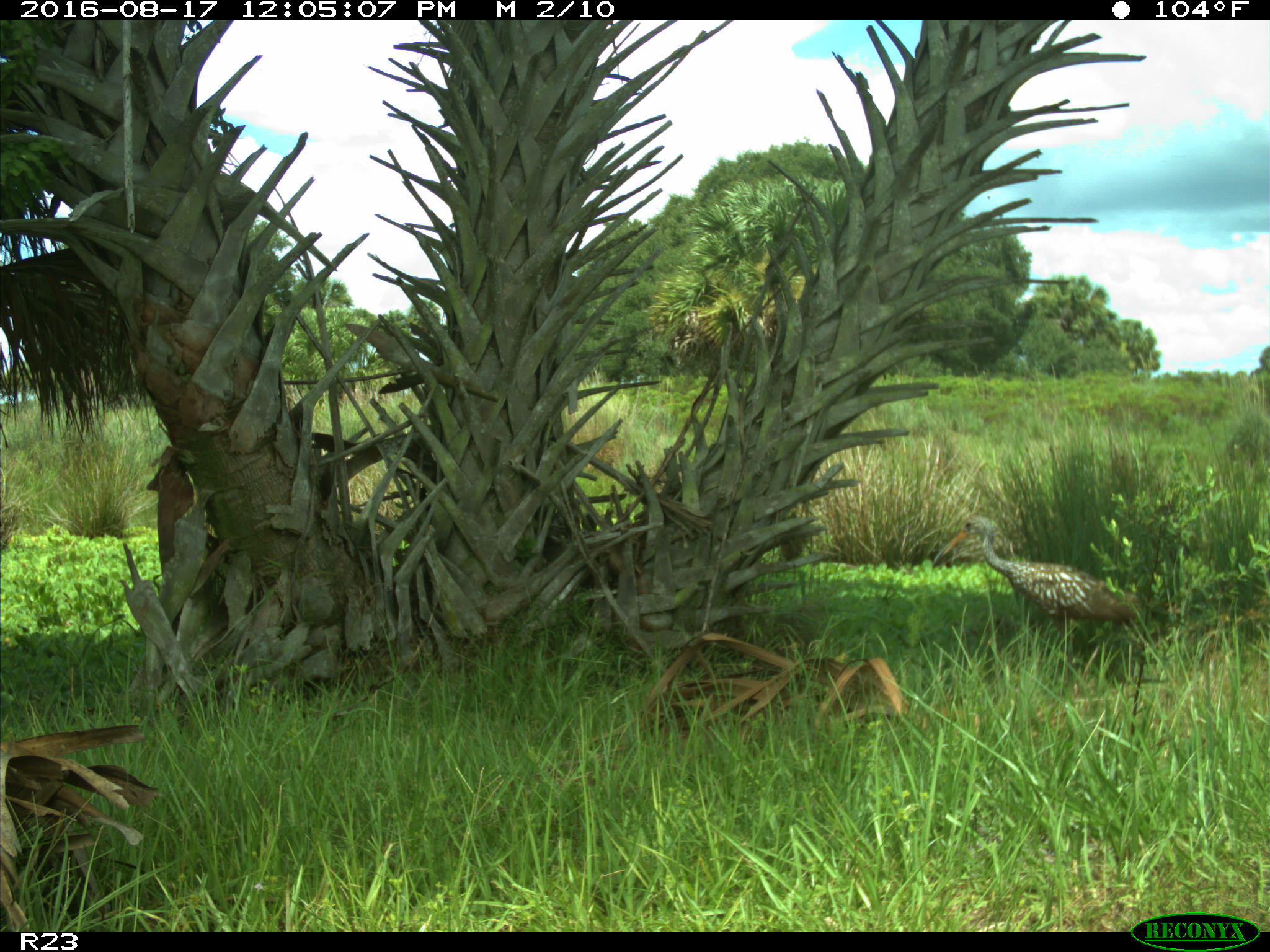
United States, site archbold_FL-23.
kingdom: Animalia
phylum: Chordata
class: Aves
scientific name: Aves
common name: birds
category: unidentified bird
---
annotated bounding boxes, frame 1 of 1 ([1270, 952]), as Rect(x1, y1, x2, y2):
animal: Rect(935, 517, 1137, 669)